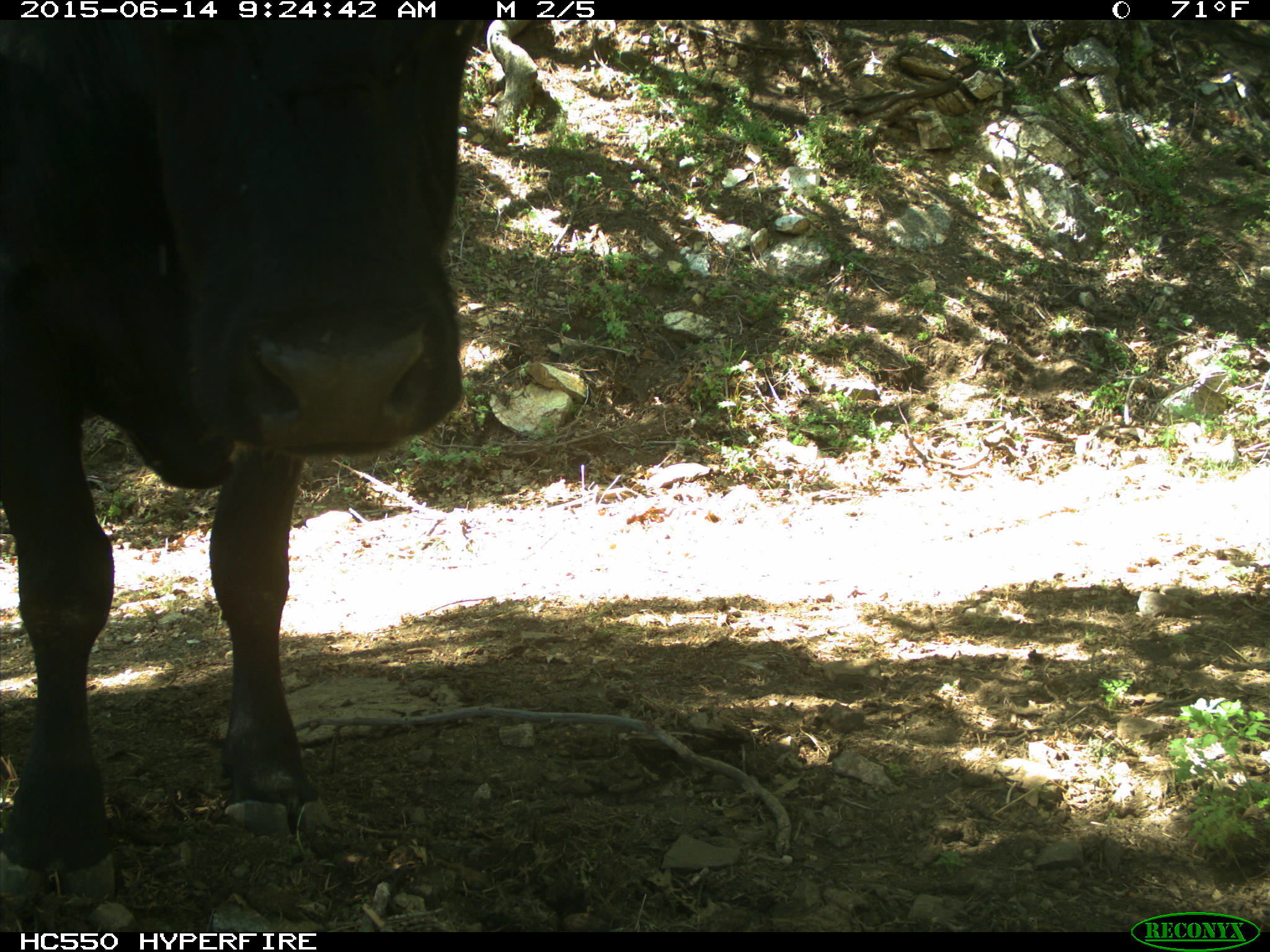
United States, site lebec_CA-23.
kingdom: Animalia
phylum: Chordata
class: Mammalia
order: Artiodactyla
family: Bovidae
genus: Bos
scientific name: Bos taurus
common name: domestic cow